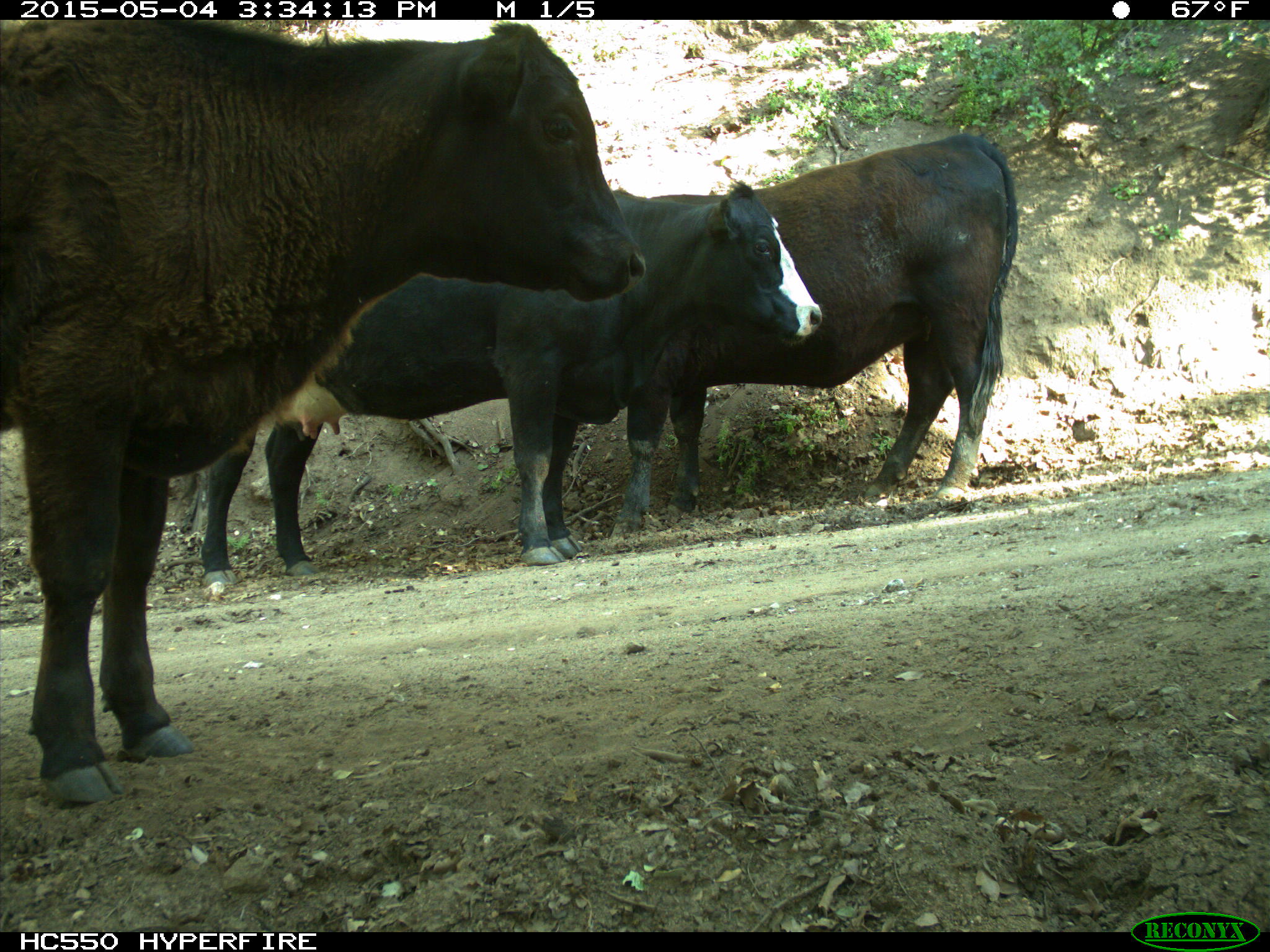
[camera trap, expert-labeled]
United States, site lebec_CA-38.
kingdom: Animalia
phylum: Chordata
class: Mammalia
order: Artiodactyla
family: Bovidae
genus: Bos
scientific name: Bos taurus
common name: domestic cow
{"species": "Bos taurus (domestic cow)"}